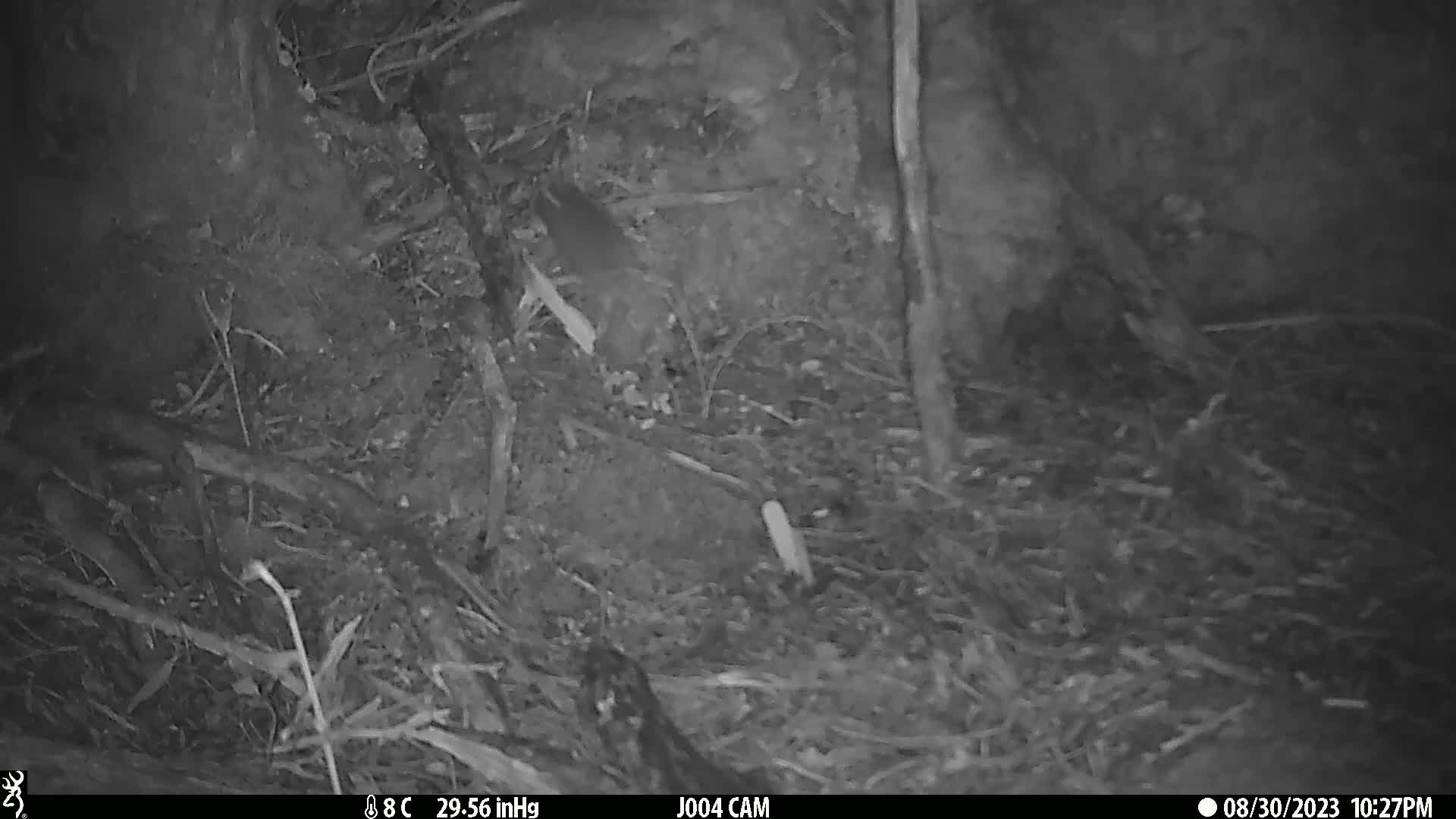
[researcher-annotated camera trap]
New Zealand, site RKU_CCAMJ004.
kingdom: Animalia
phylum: Chordata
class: Mammalia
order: Rodentia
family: Muridae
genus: Rattus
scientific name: Rattus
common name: rat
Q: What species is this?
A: Rat (Rattus).